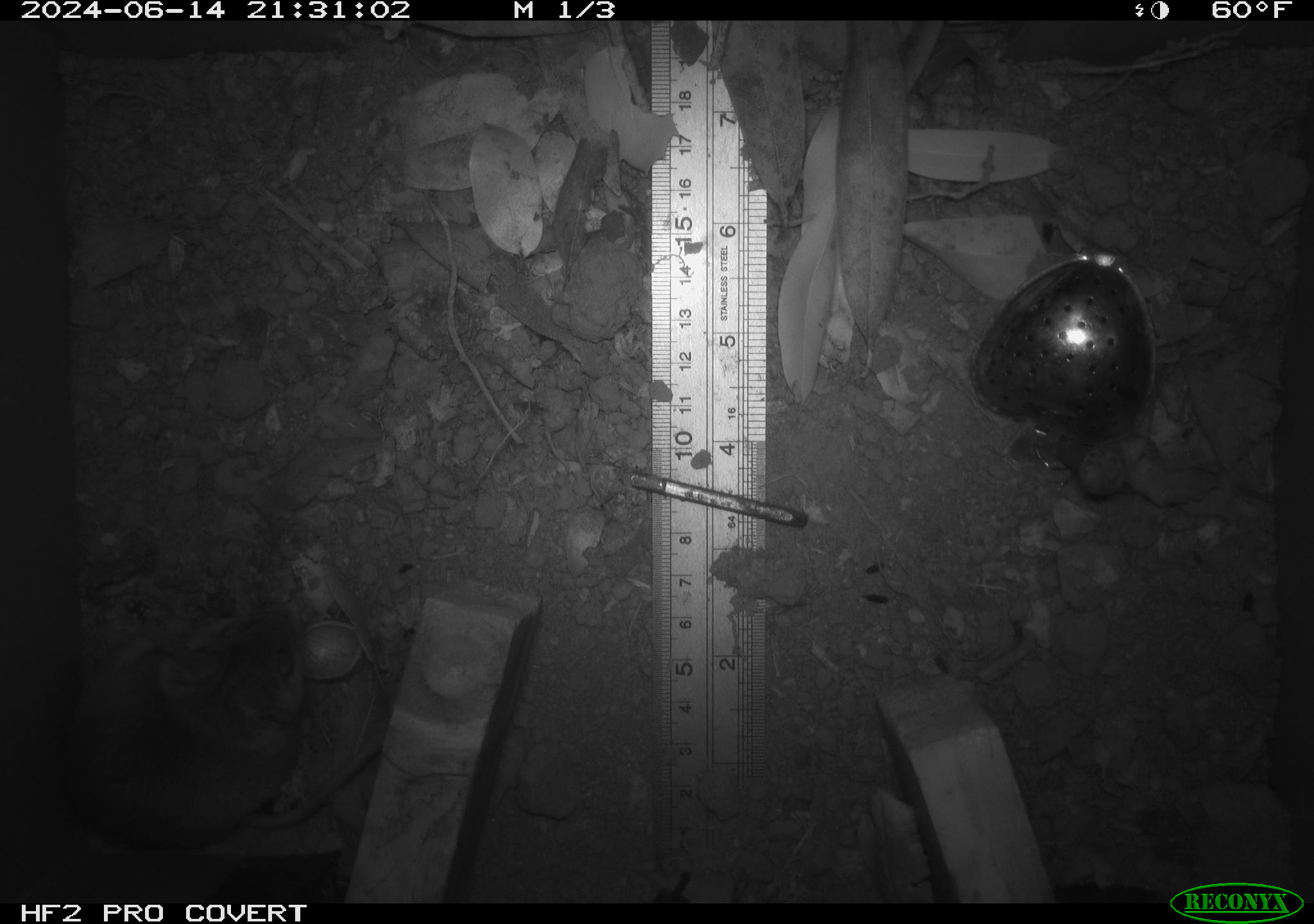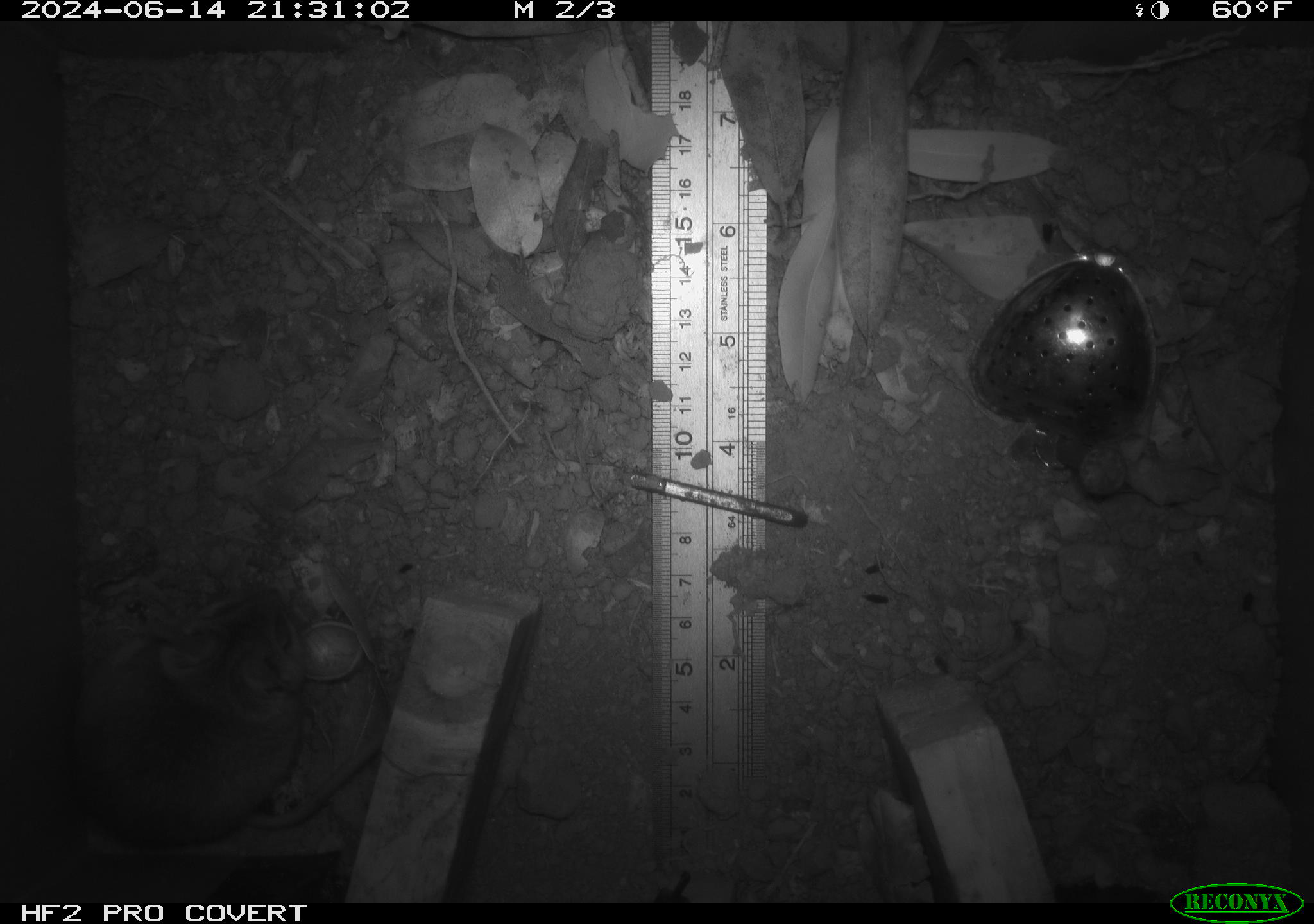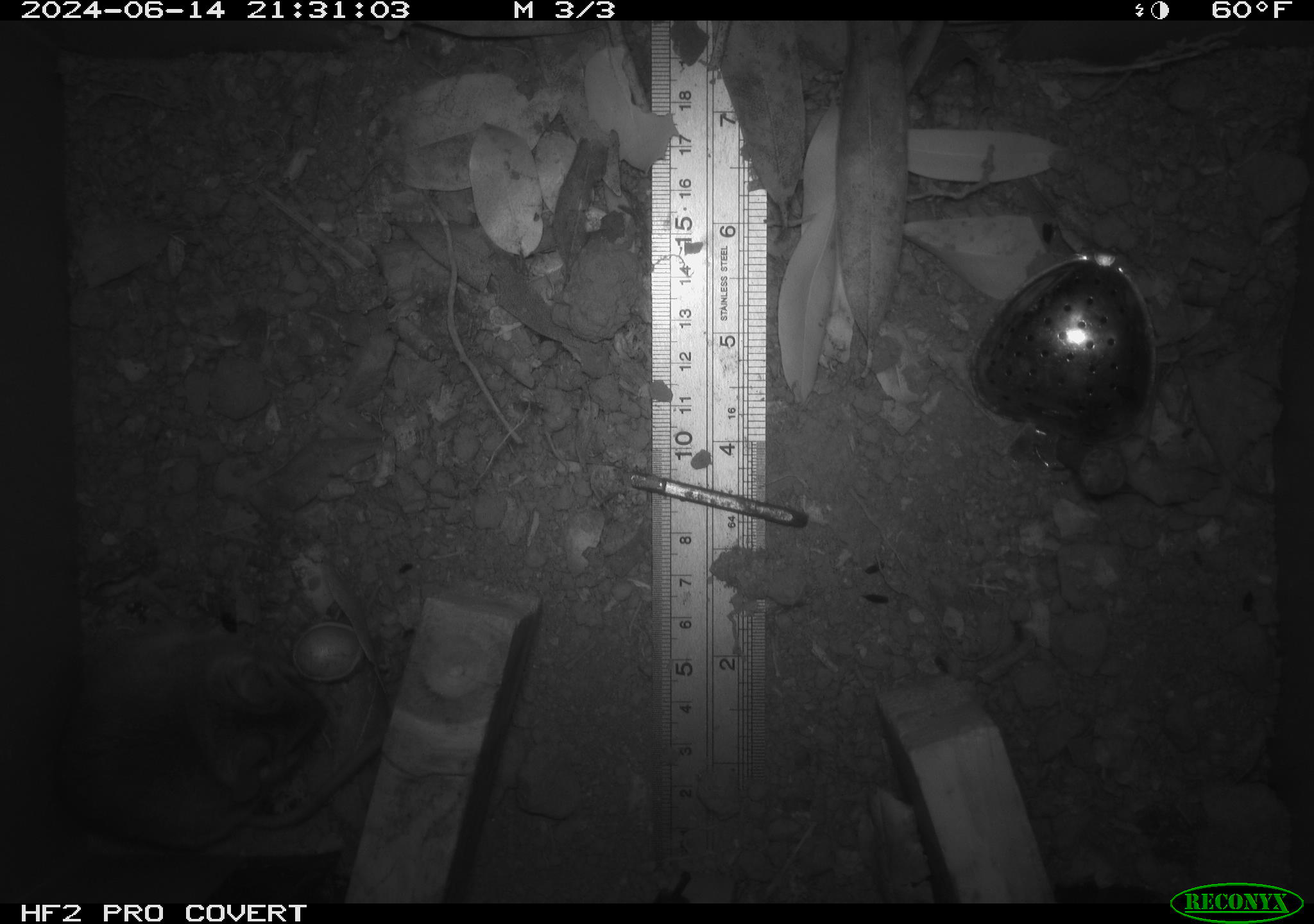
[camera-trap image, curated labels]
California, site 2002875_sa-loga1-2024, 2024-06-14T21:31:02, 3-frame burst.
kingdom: Animalia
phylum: Chordata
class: Mammalia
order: Rodentia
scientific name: Rodentia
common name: mouse species